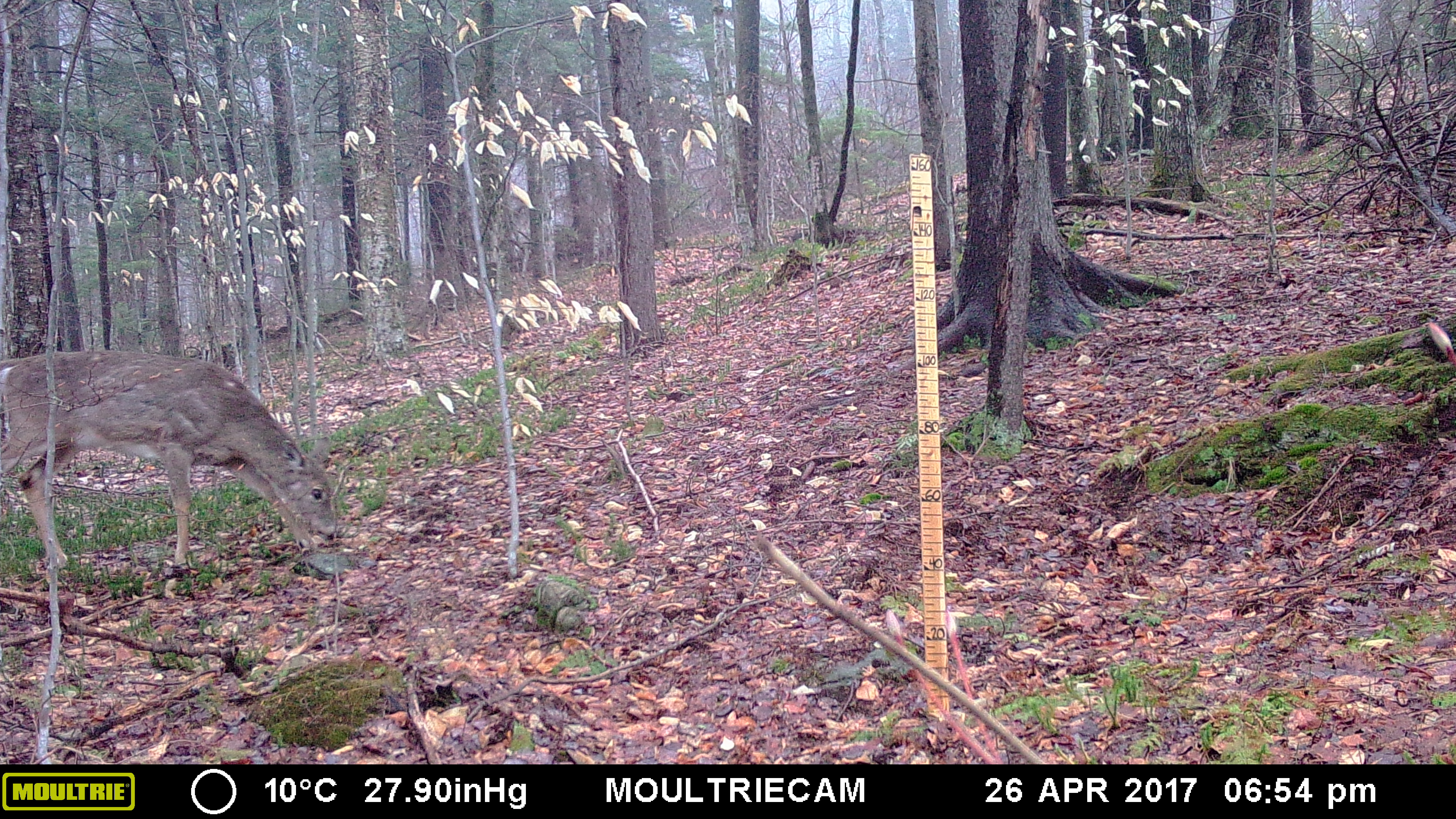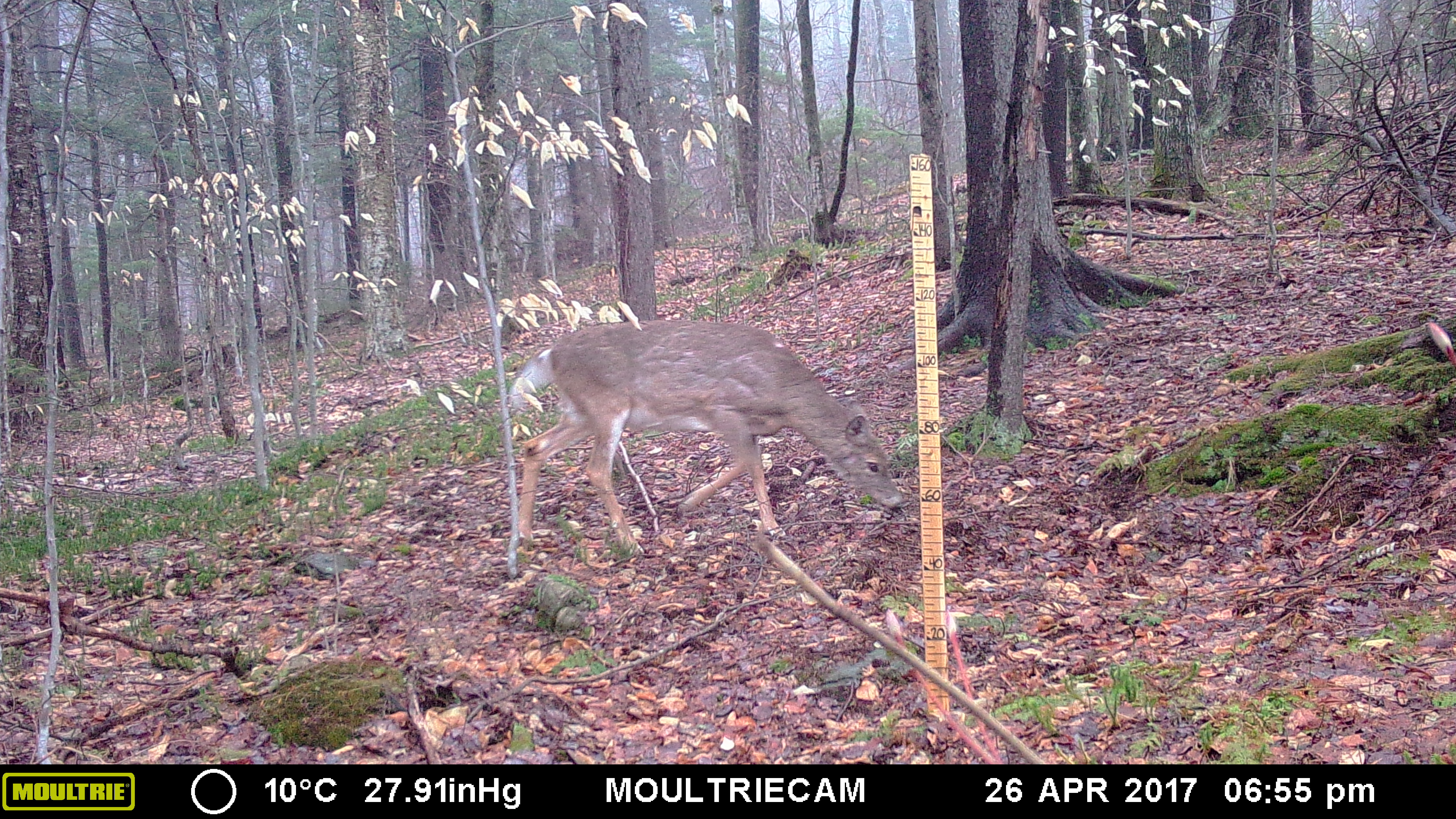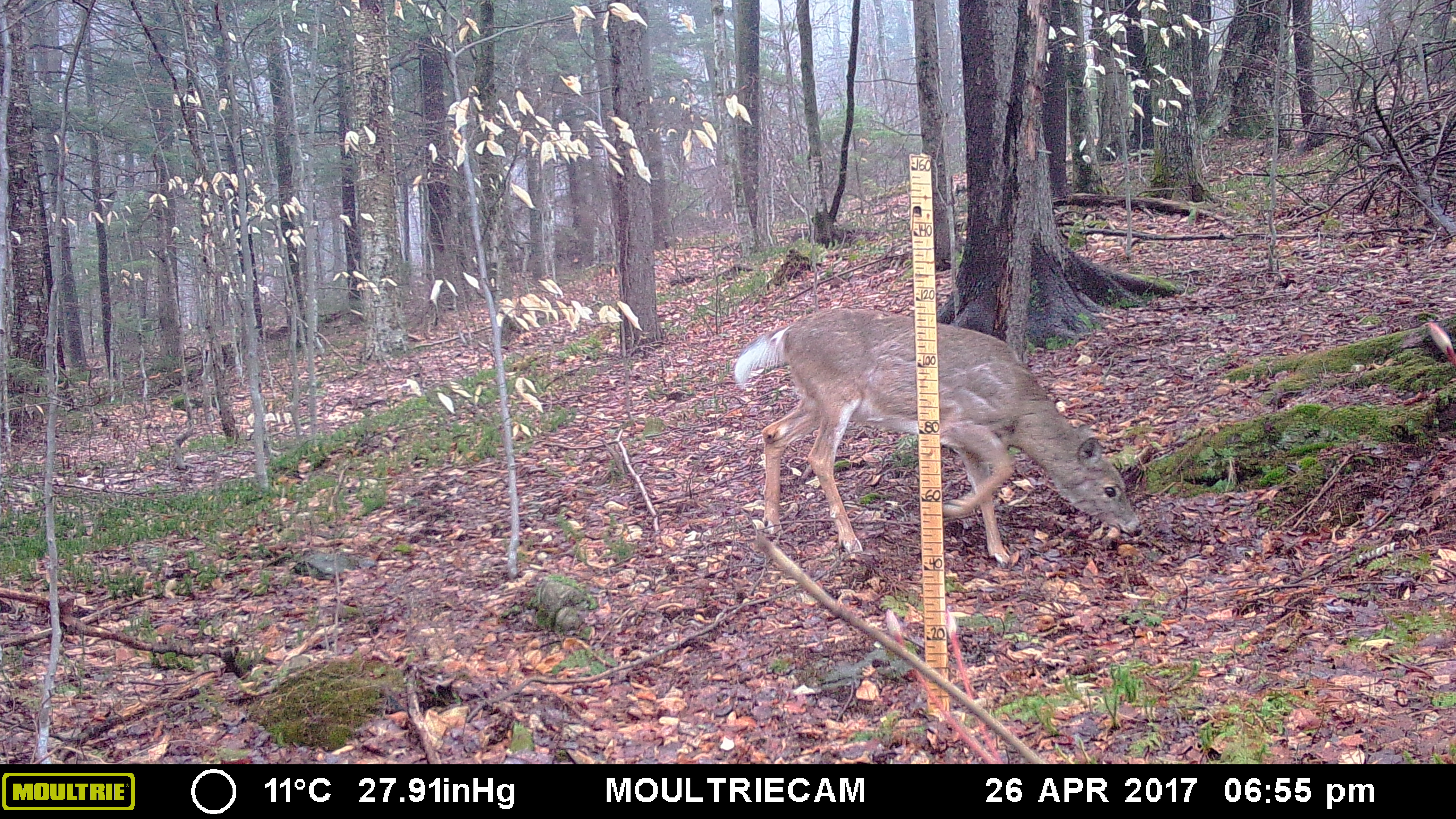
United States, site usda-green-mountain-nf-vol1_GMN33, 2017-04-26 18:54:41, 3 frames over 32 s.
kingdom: Animalia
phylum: Chordata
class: Mammalia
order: Artiodactyla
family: Cervidae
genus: Odocoileus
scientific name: Odocoileus virginianus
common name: white-tailed deer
White-tailed deer (Odocoileus virginianus).